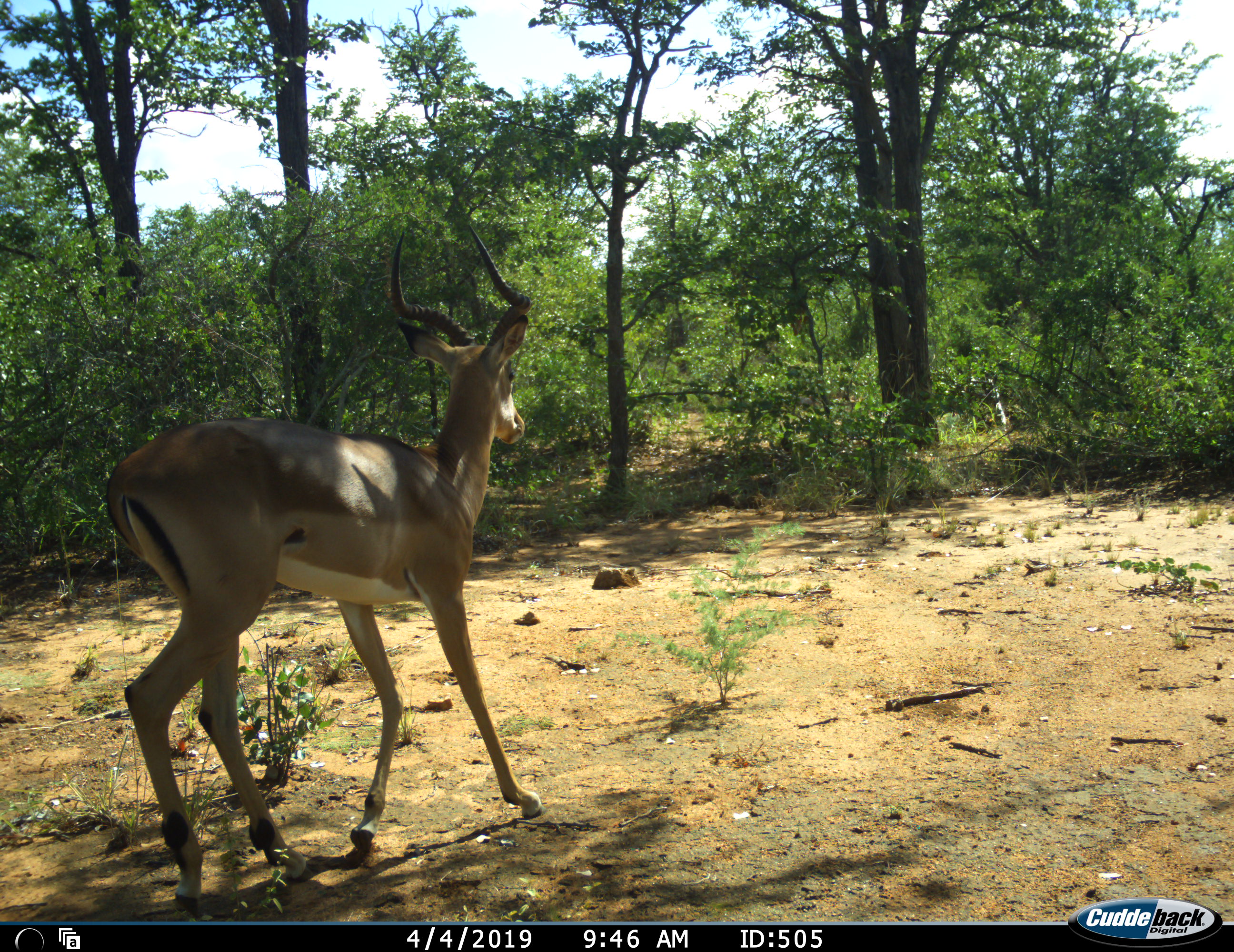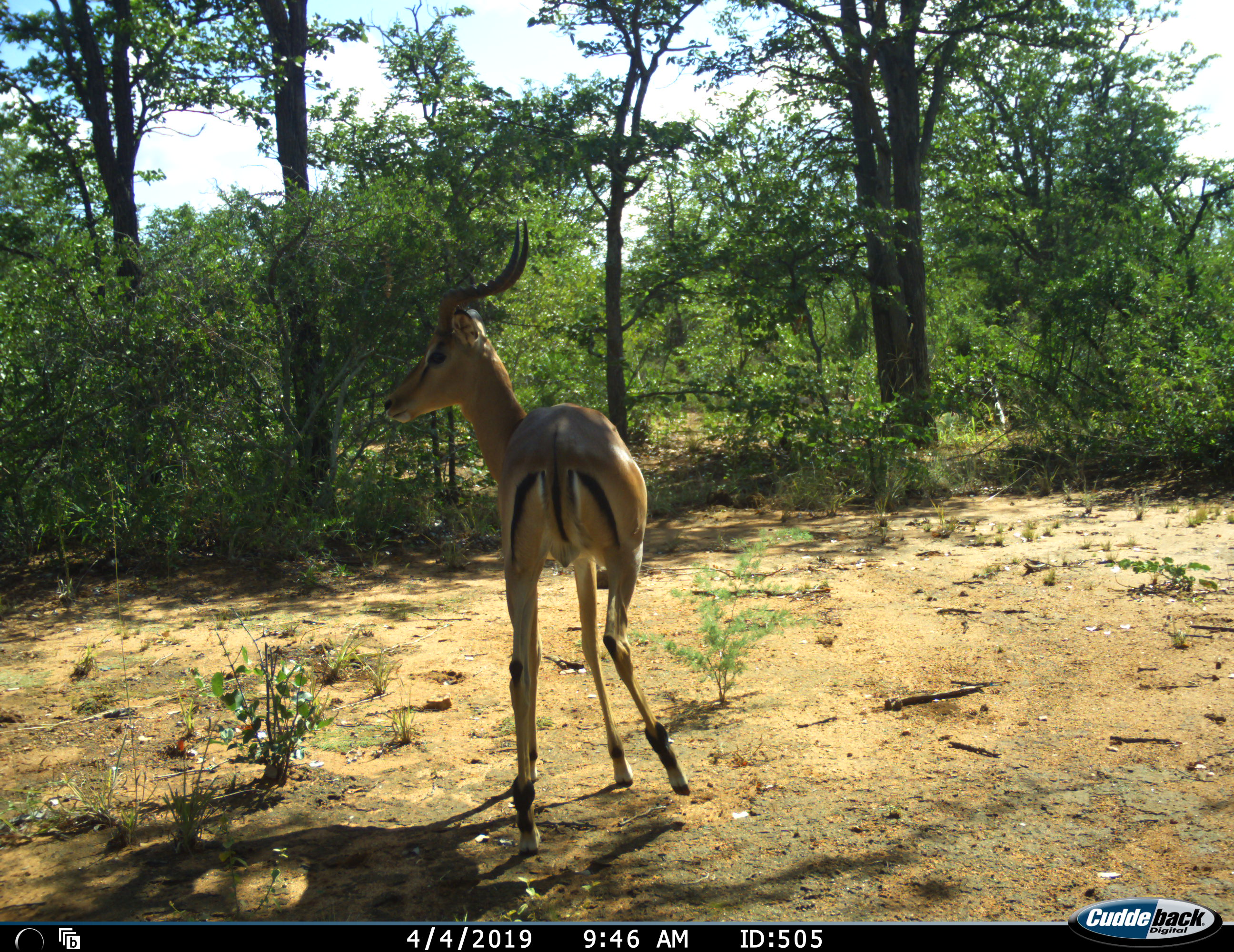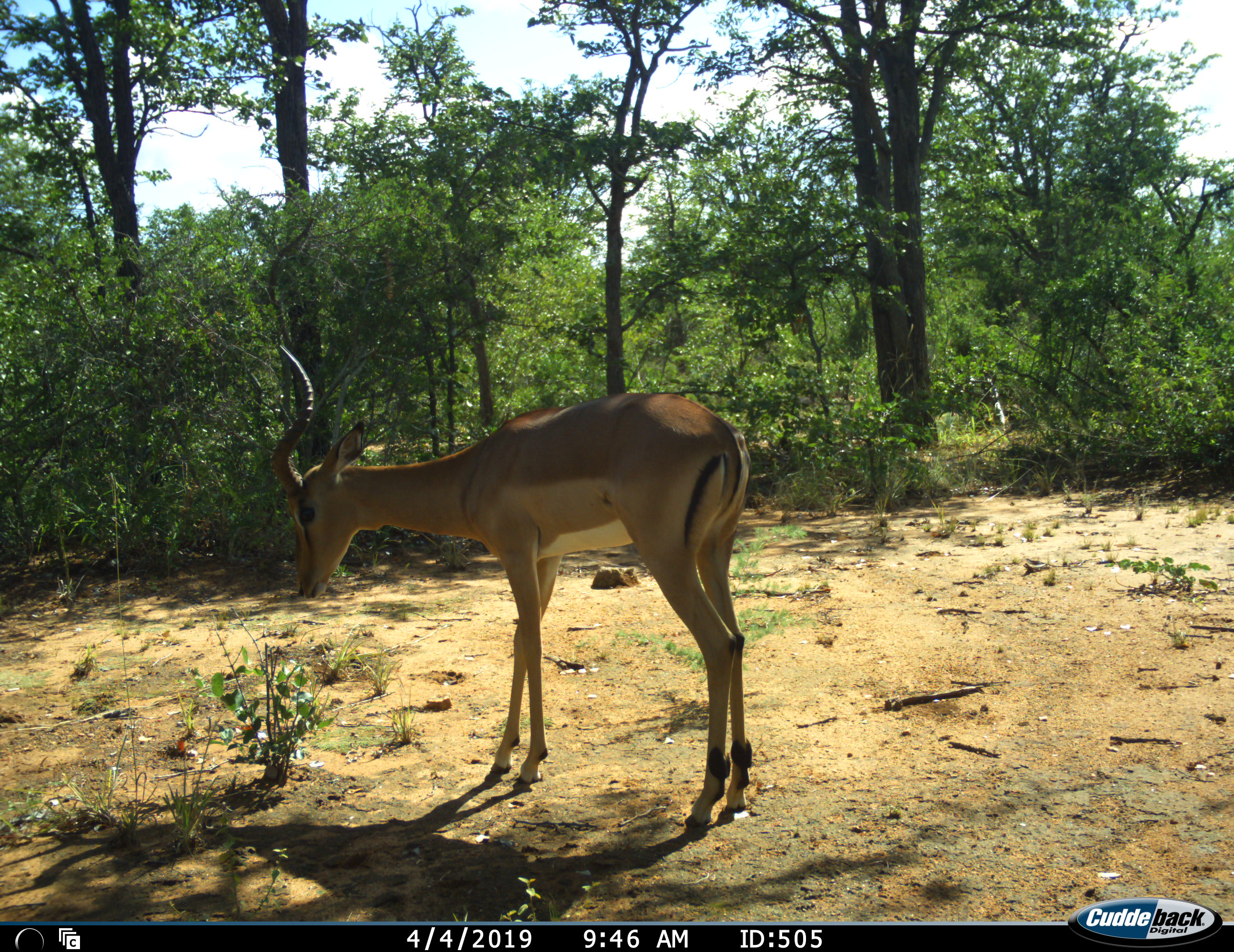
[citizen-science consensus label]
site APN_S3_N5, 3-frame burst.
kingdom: Animalia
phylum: Chordata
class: Mammalia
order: Artiodactyla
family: Bovidae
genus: Aepyceros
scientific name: Aepyceros melampus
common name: impala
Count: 1.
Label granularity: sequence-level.